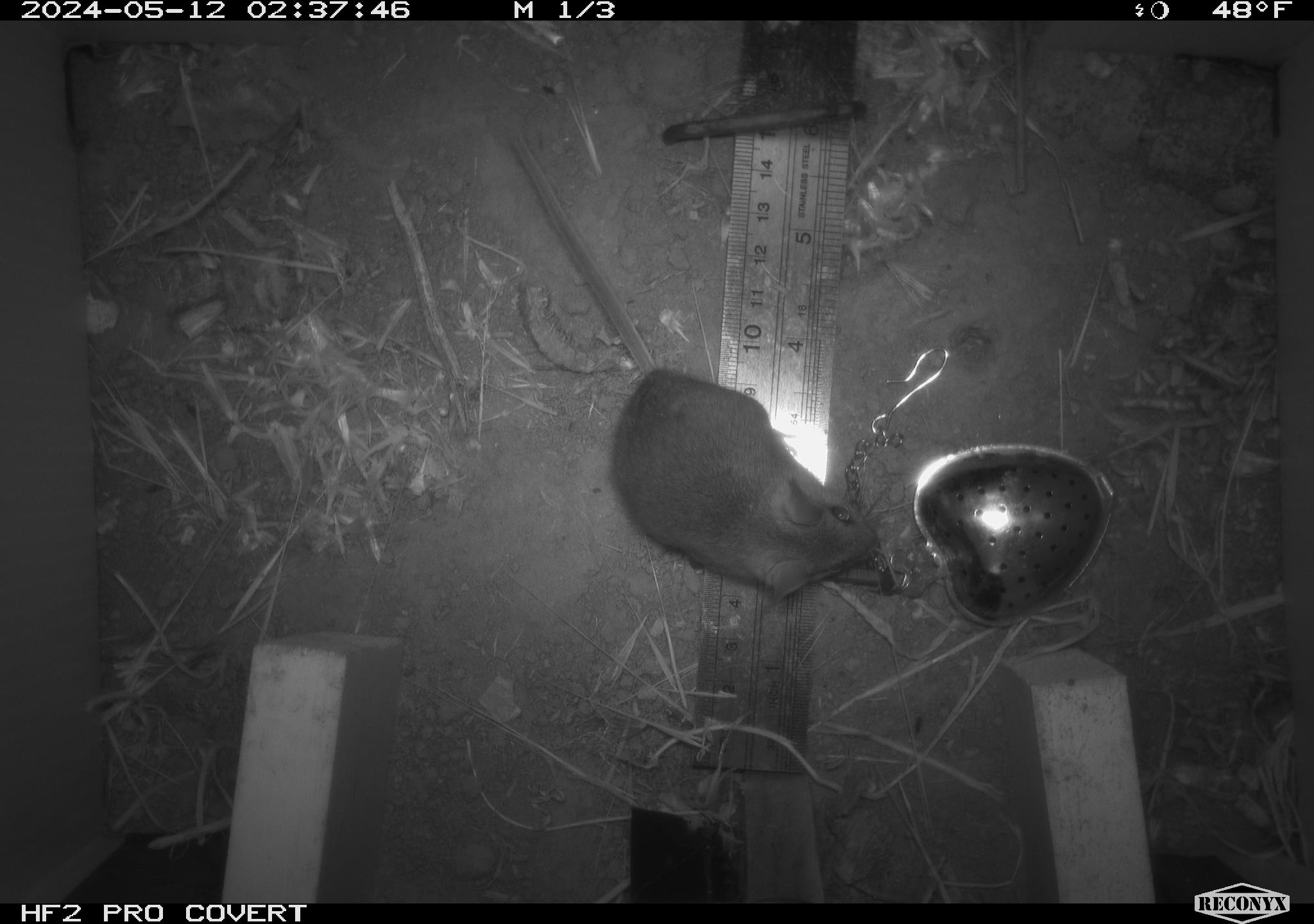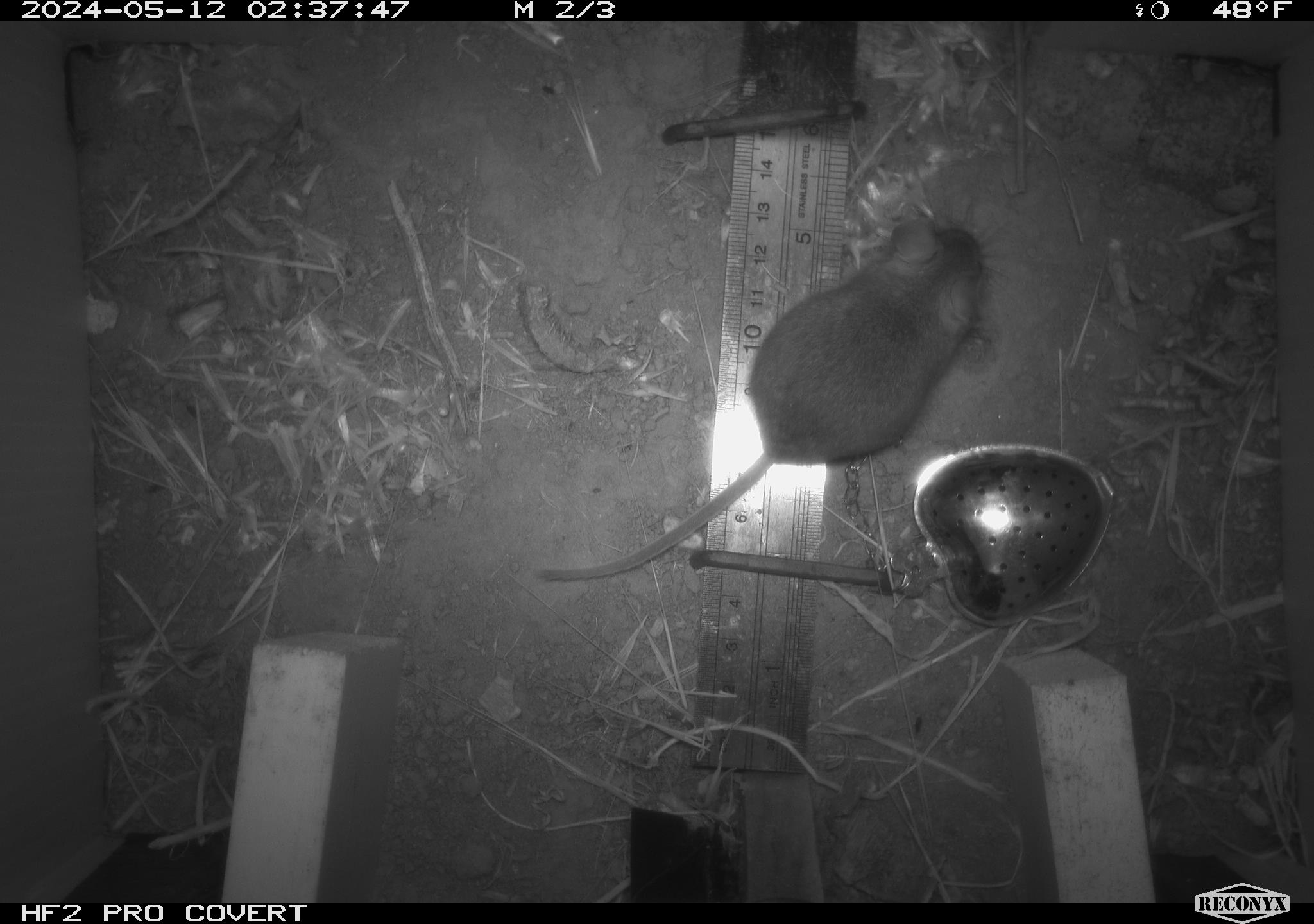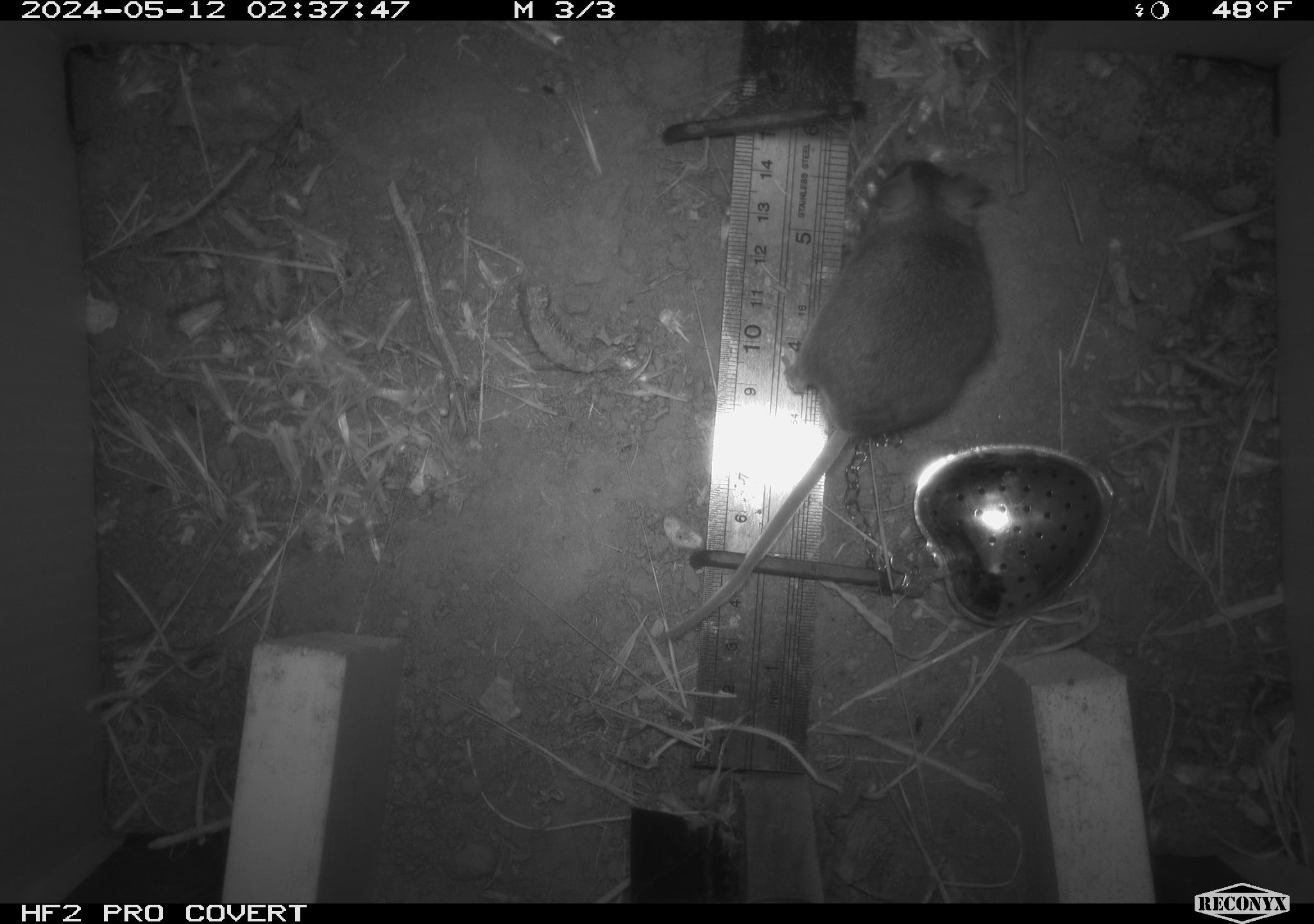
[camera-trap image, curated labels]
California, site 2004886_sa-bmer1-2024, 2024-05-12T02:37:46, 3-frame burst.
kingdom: Animalia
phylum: Chordata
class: Mammalia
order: Rodentia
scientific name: Rodentia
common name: mouse species